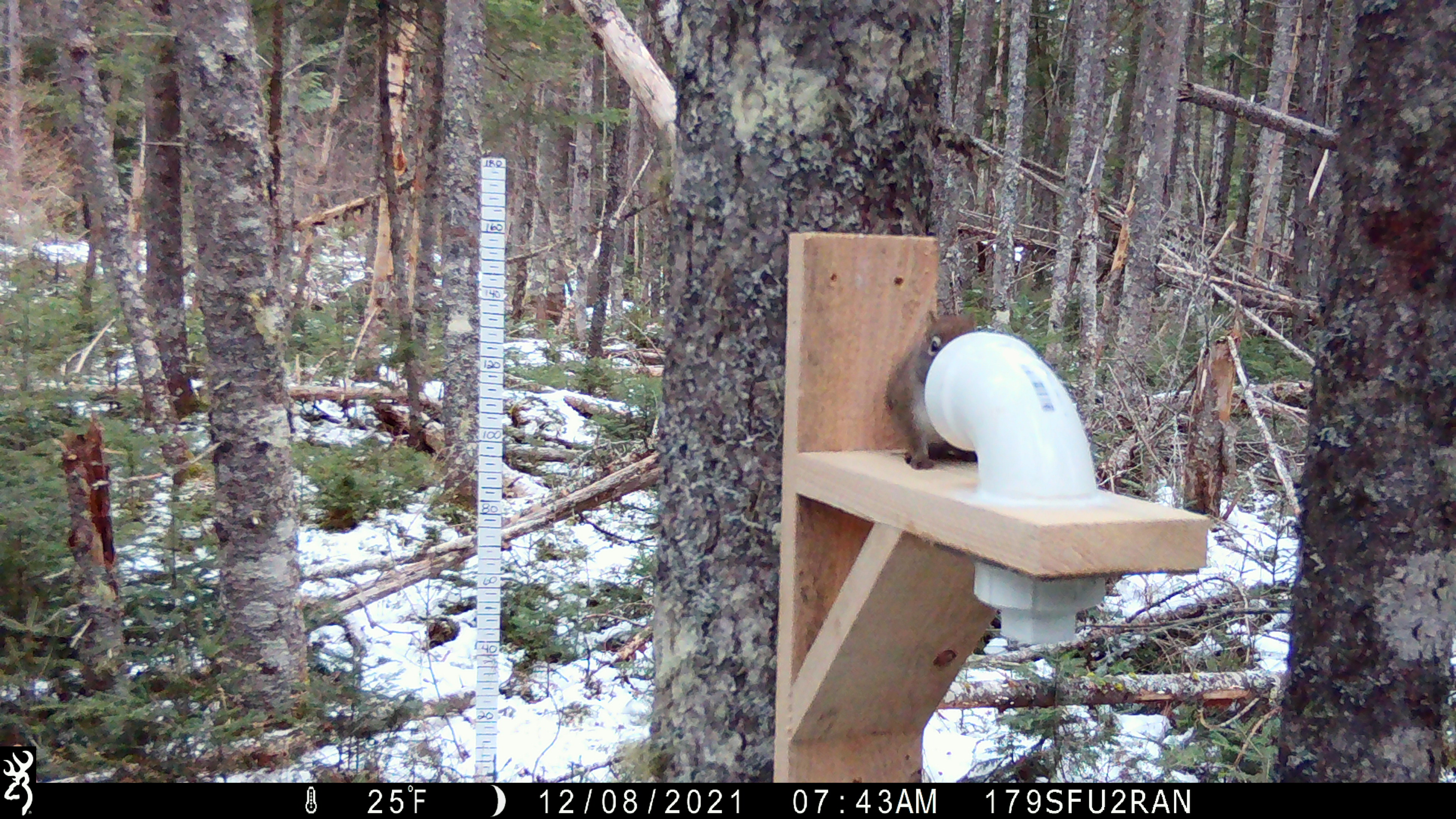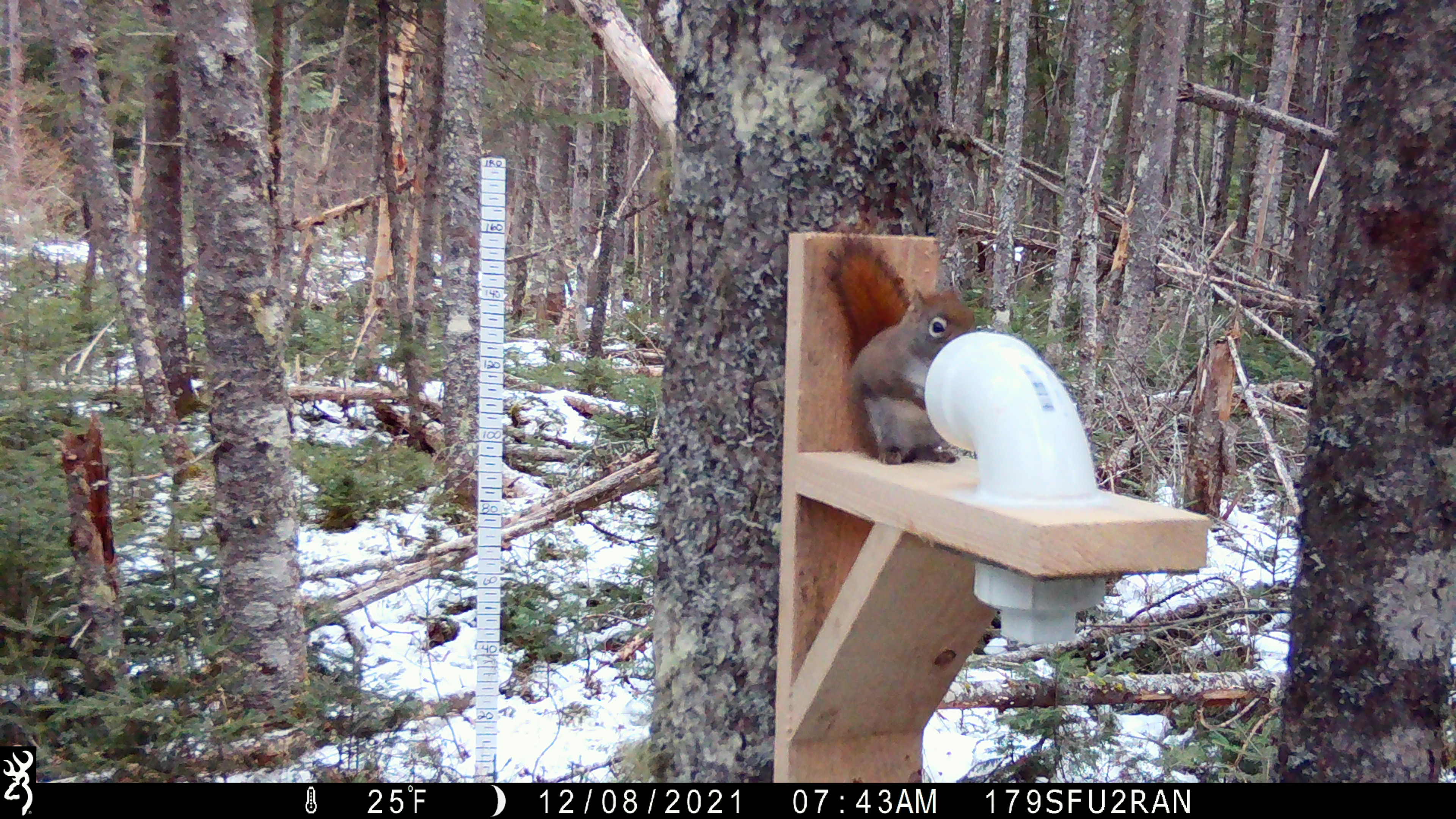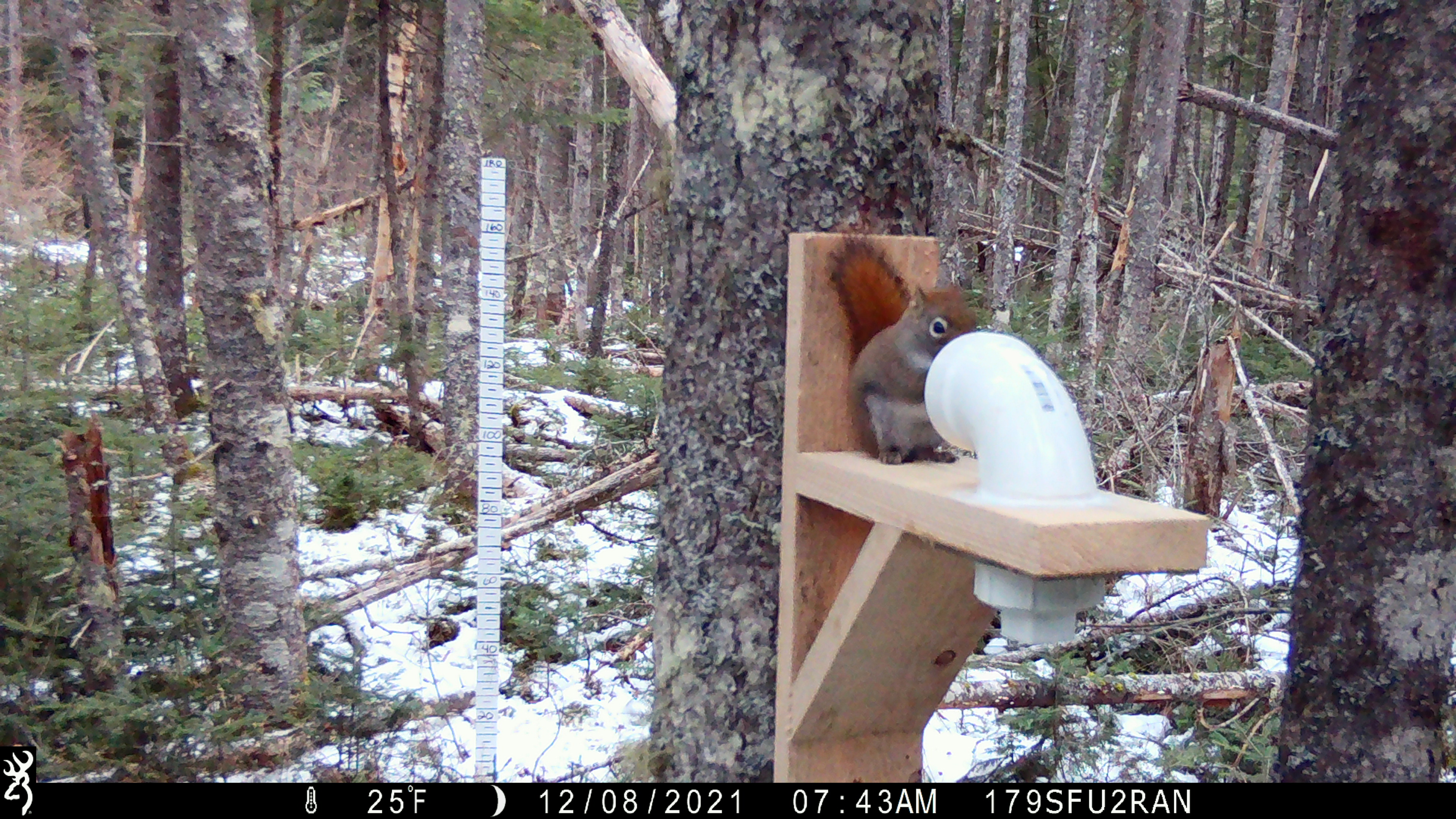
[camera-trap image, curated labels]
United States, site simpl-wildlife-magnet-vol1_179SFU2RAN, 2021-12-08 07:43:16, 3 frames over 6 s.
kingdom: Animalia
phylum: Chordata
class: Mammalia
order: Rodentia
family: Sciuridae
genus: Tamiasciurus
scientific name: Tamiasciurus hudsonicus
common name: red squirrel